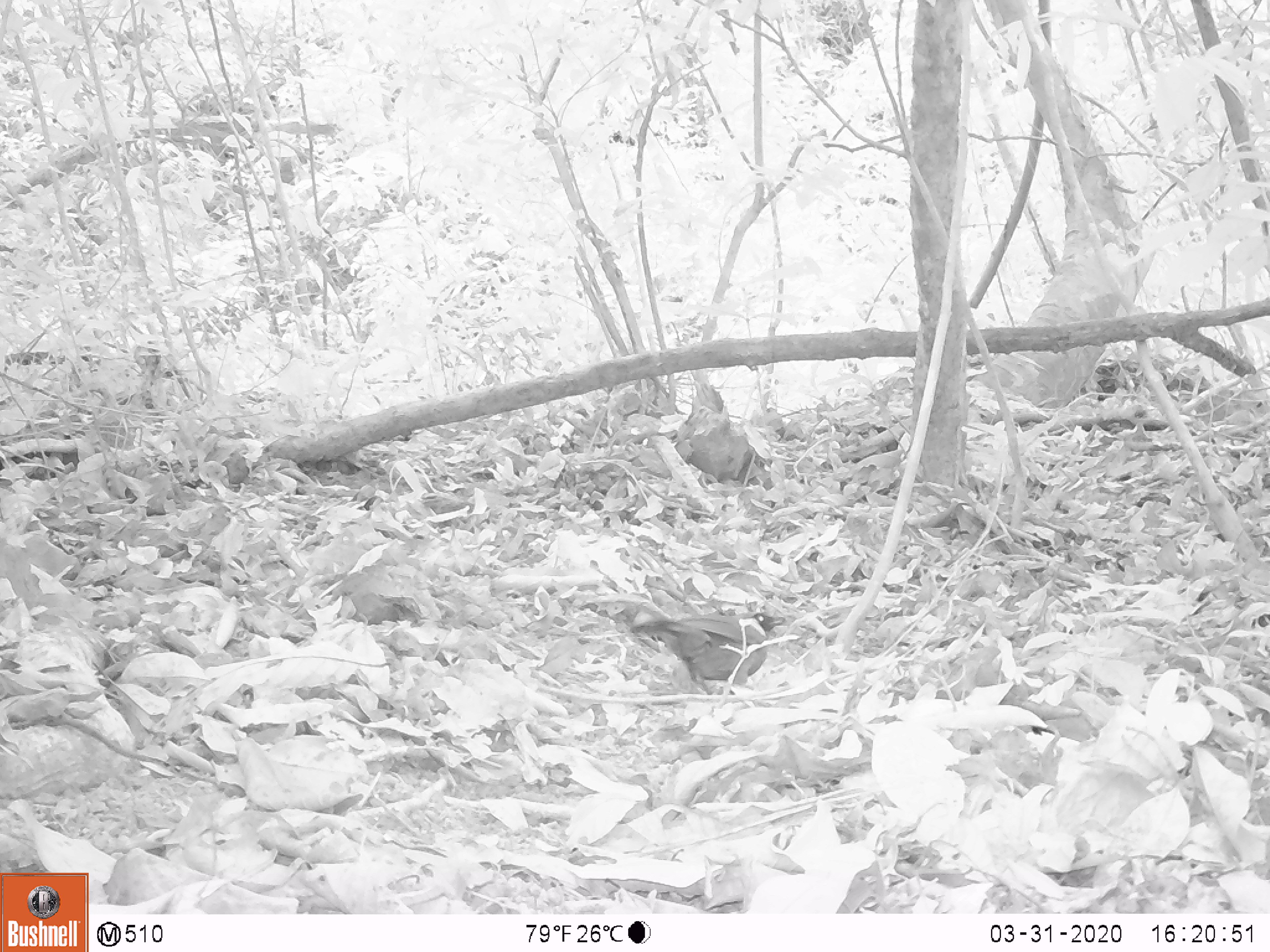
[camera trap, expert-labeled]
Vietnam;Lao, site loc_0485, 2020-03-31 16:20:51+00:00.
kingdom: Animalia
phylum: Chordata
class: Aves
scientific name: Aves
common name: bird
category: unidentified bird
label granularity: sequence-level